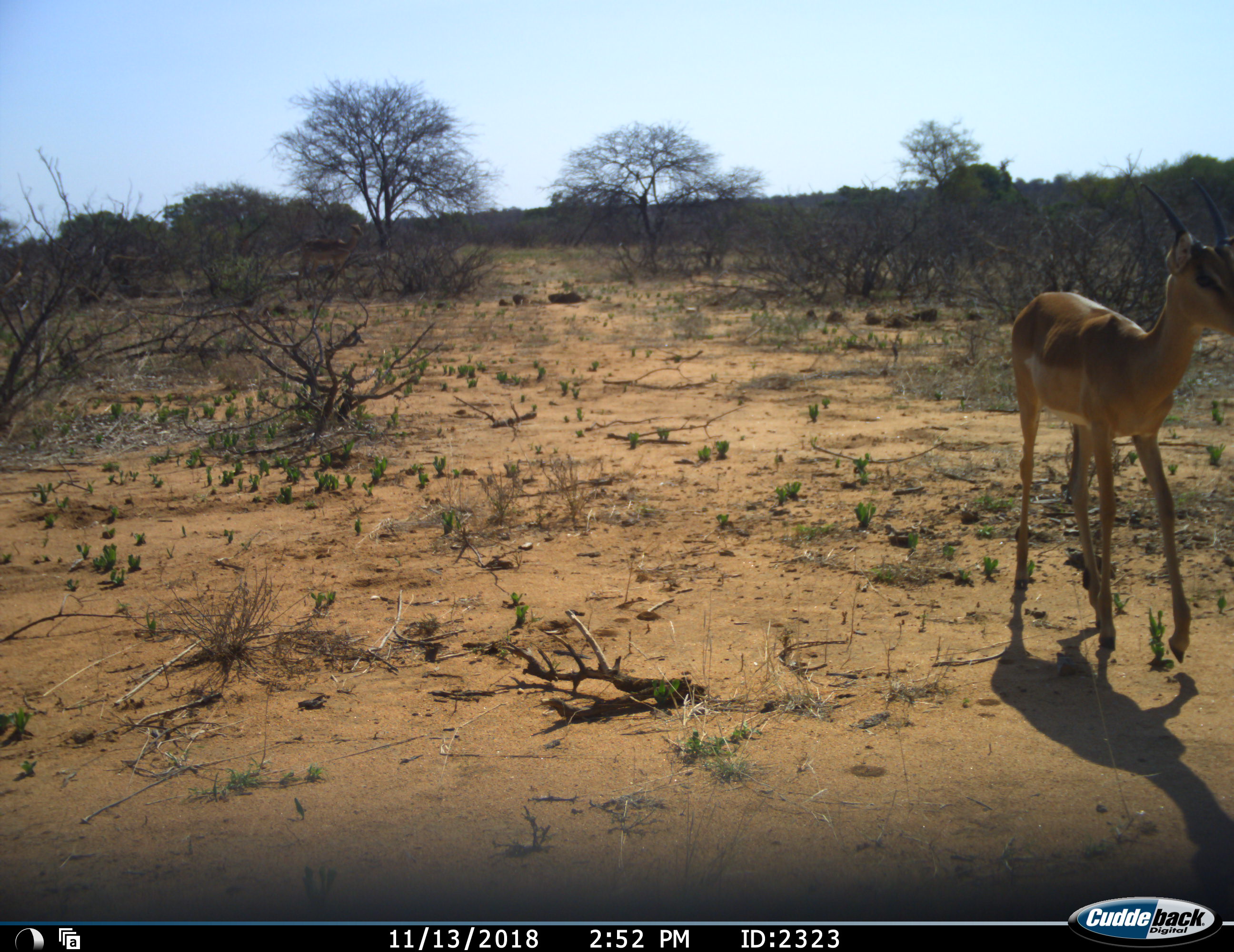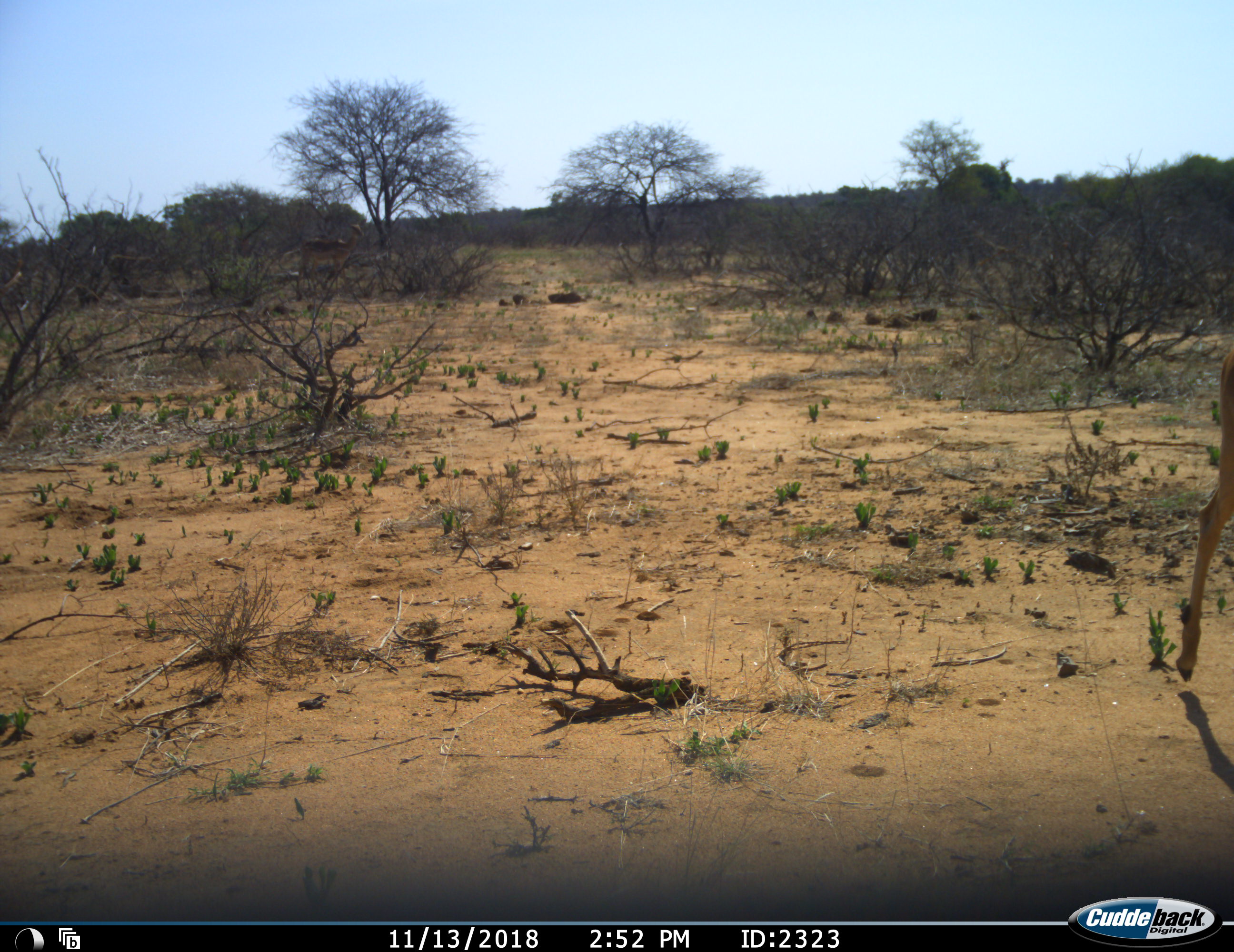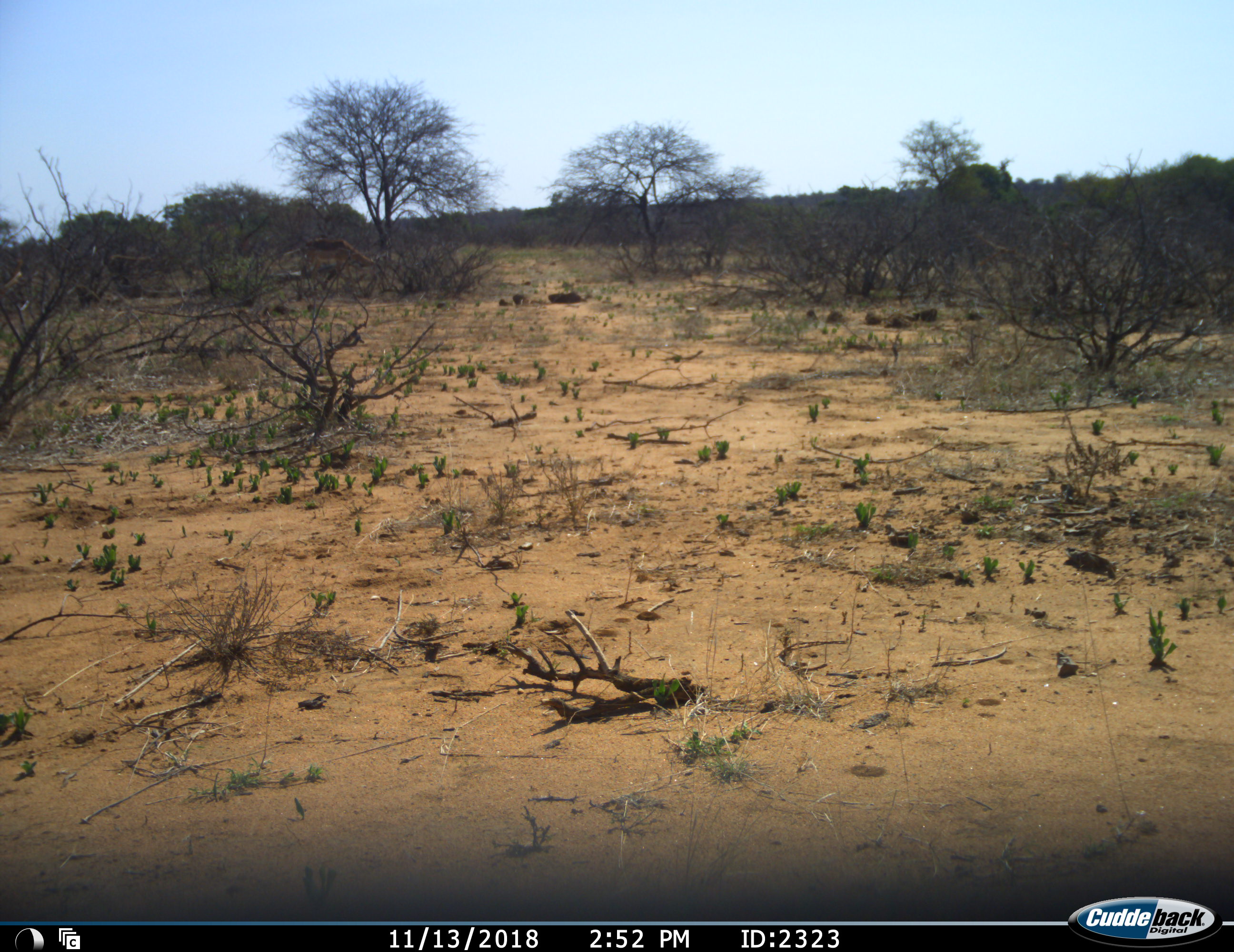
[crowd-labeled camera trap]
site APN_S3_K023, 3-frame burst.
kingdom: Animalia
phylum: Chordata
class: Mammalia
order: Artiodactyla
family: Bovidae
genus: Aepyceros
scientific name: Aepyceros melampus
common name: impala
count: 1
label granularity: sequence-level